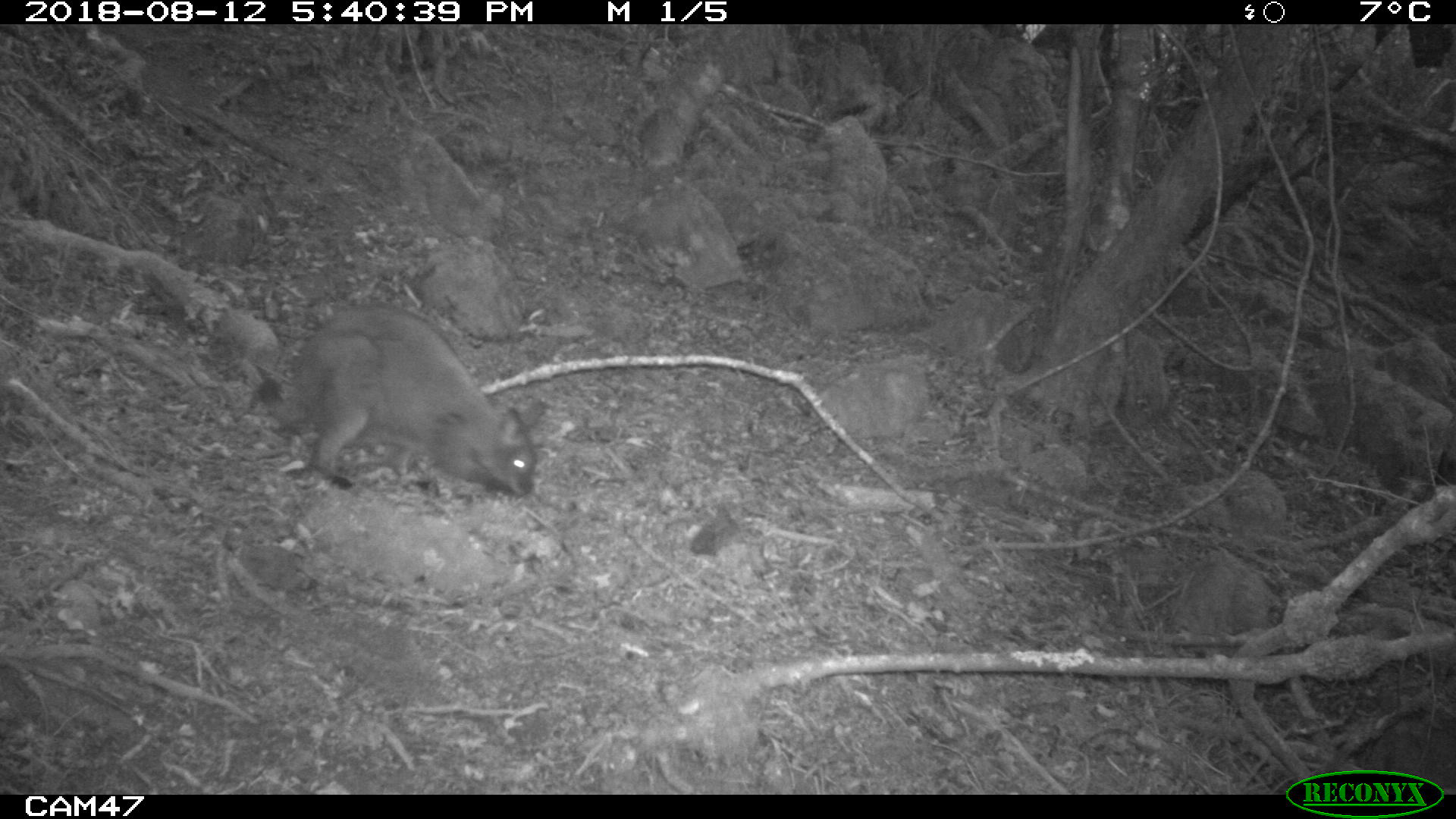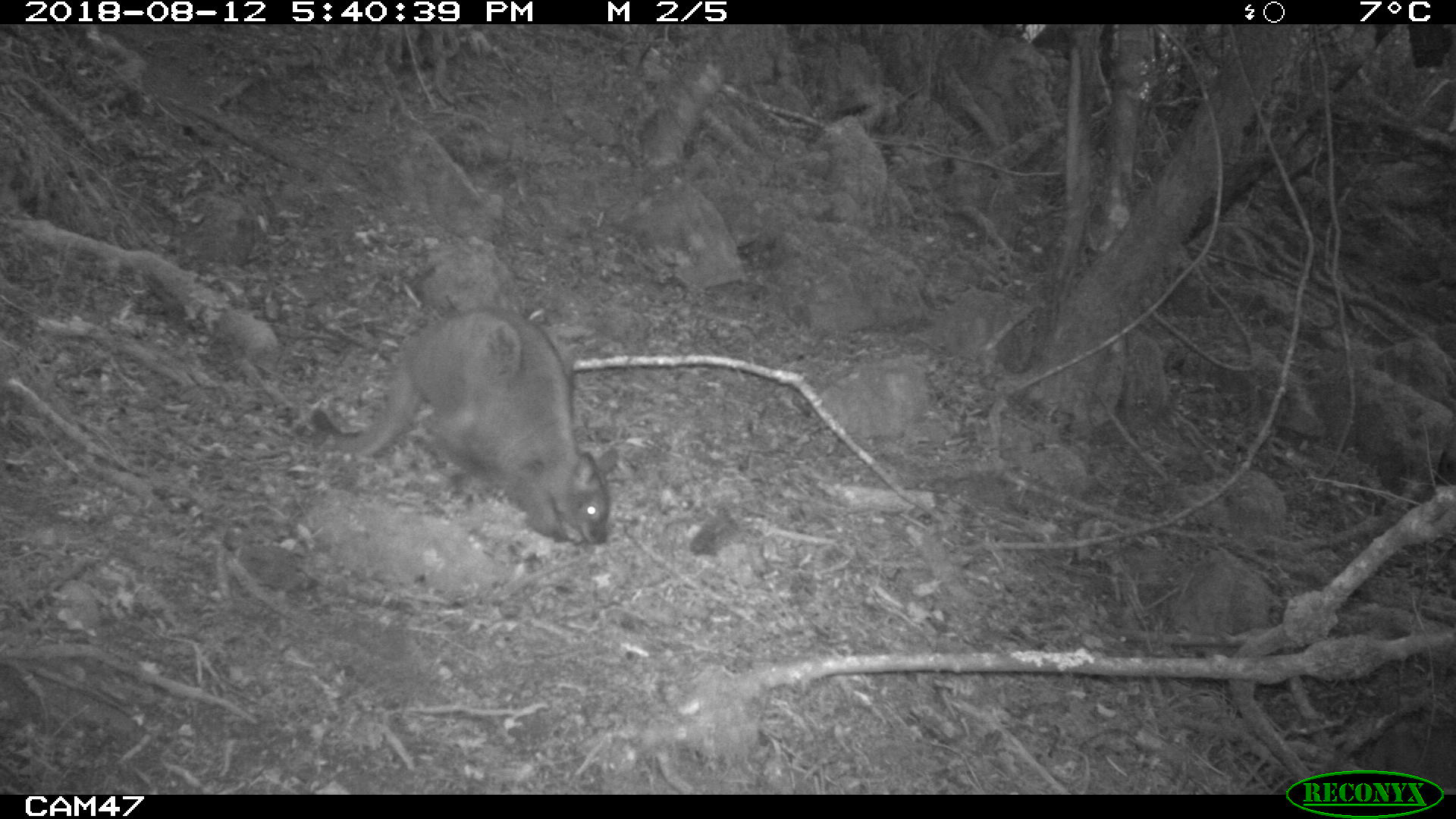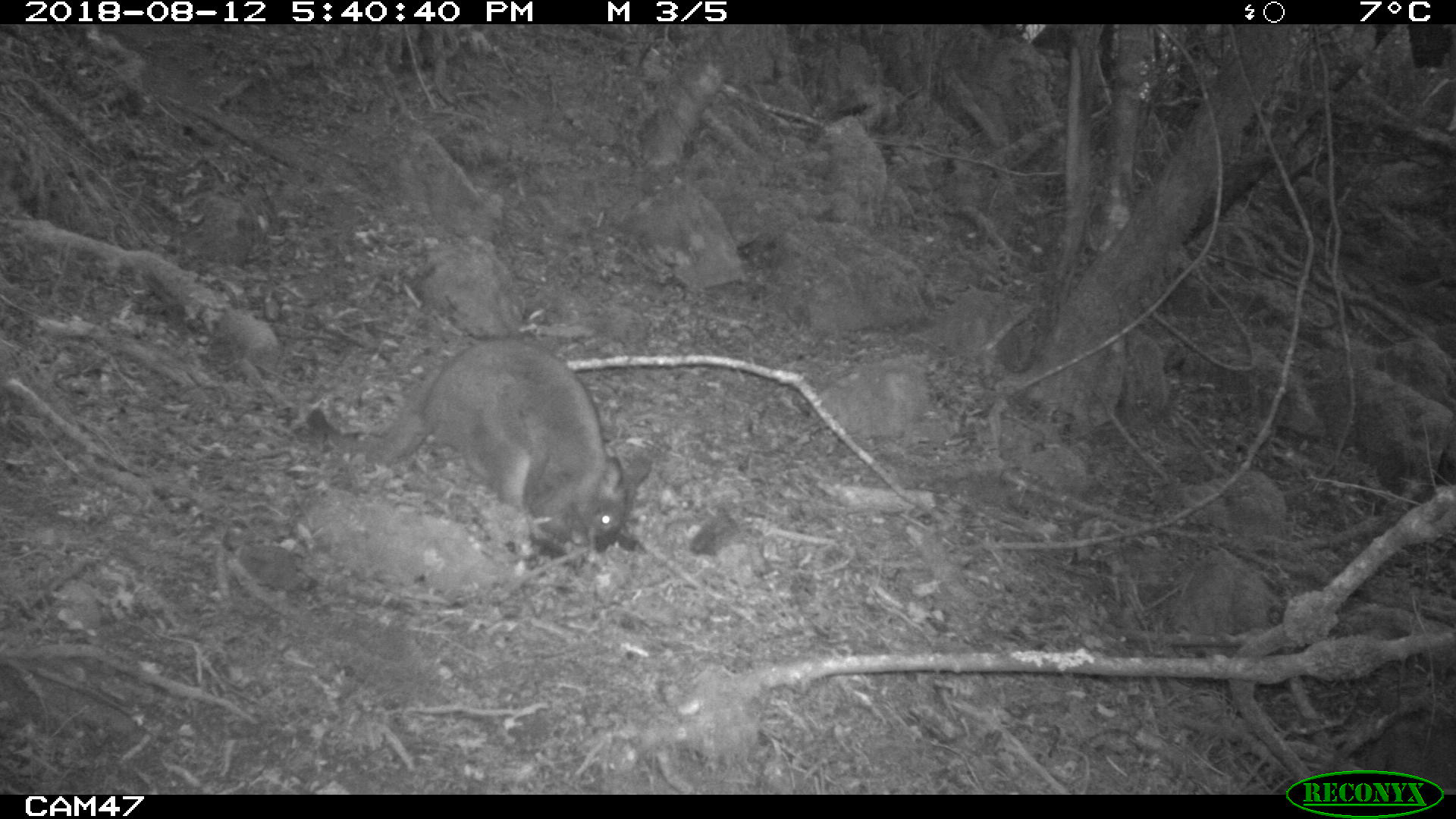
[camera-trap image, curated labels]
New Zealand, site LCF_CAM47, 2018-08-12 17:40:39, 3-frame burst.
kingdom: Animalia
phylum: Chordata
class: Mammalia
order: Diprotodontia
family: Macropodidae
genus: Notamacropus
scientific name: Notamacropus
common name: wallaby